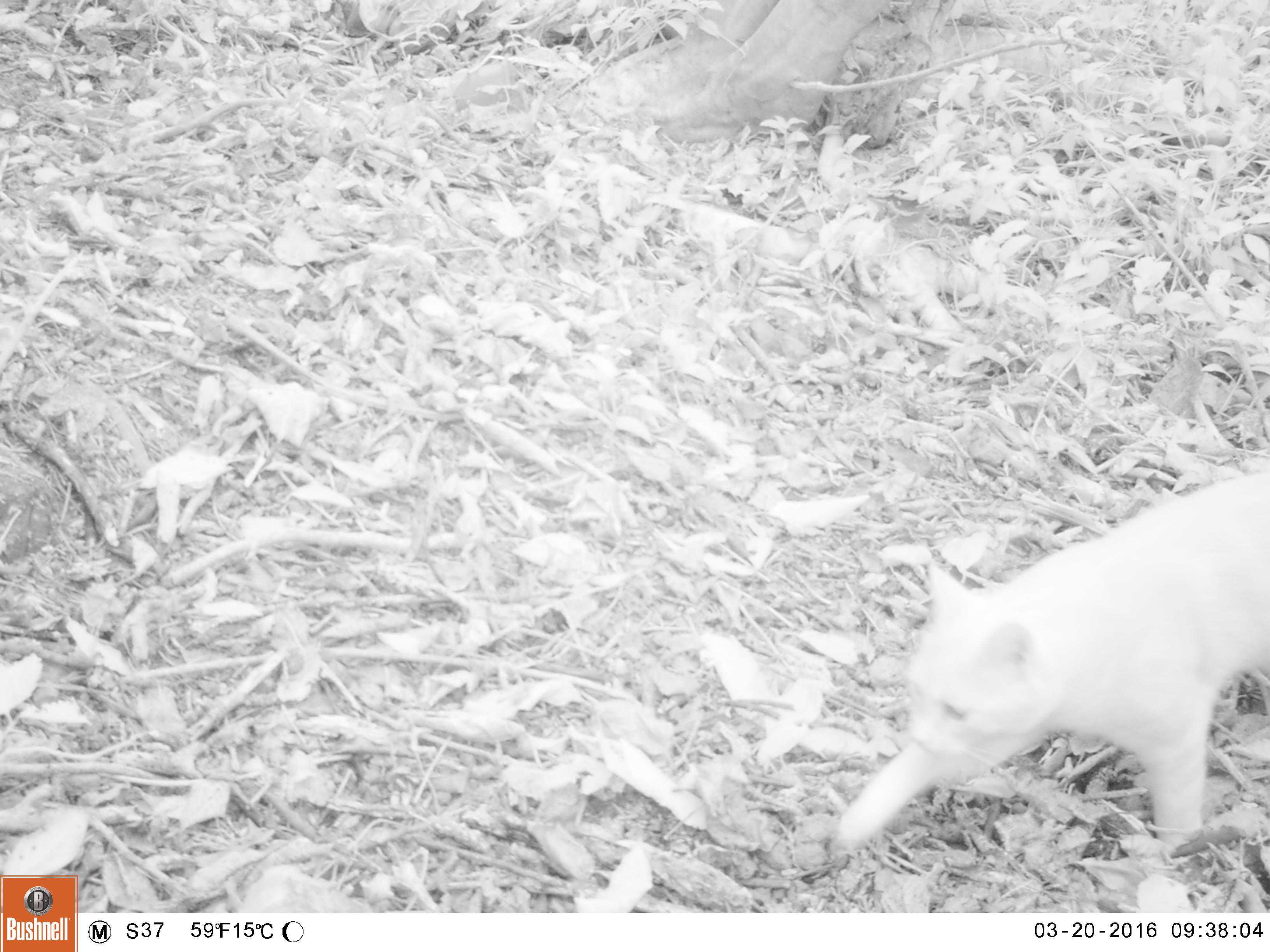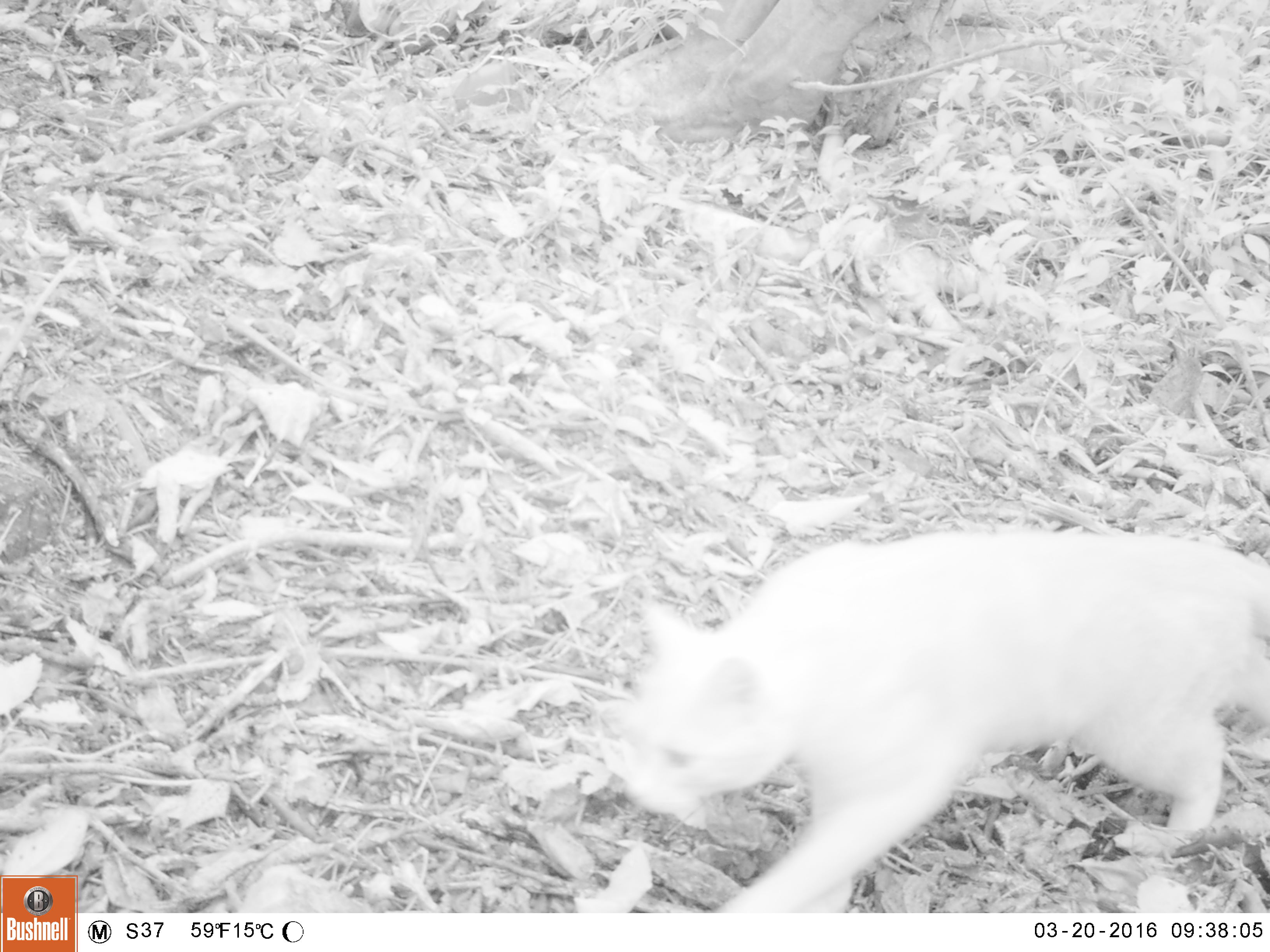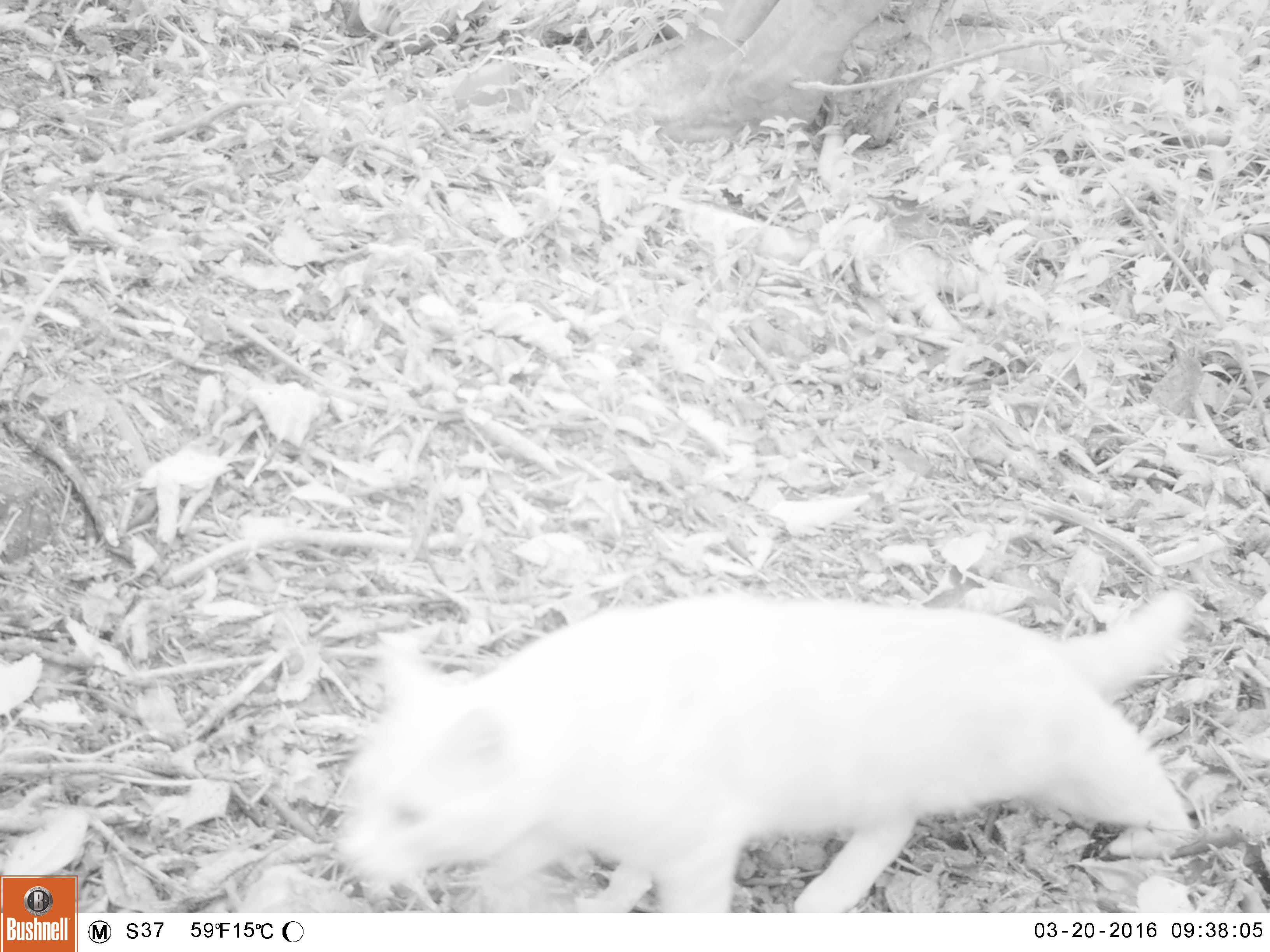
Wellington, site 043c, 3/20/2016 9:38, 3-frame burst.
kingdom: Animalia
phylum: Chordata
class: Mammalia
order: Carnivora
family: Felidae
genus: Felis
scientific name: Felis catus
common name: cat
Cat (Felis catus).